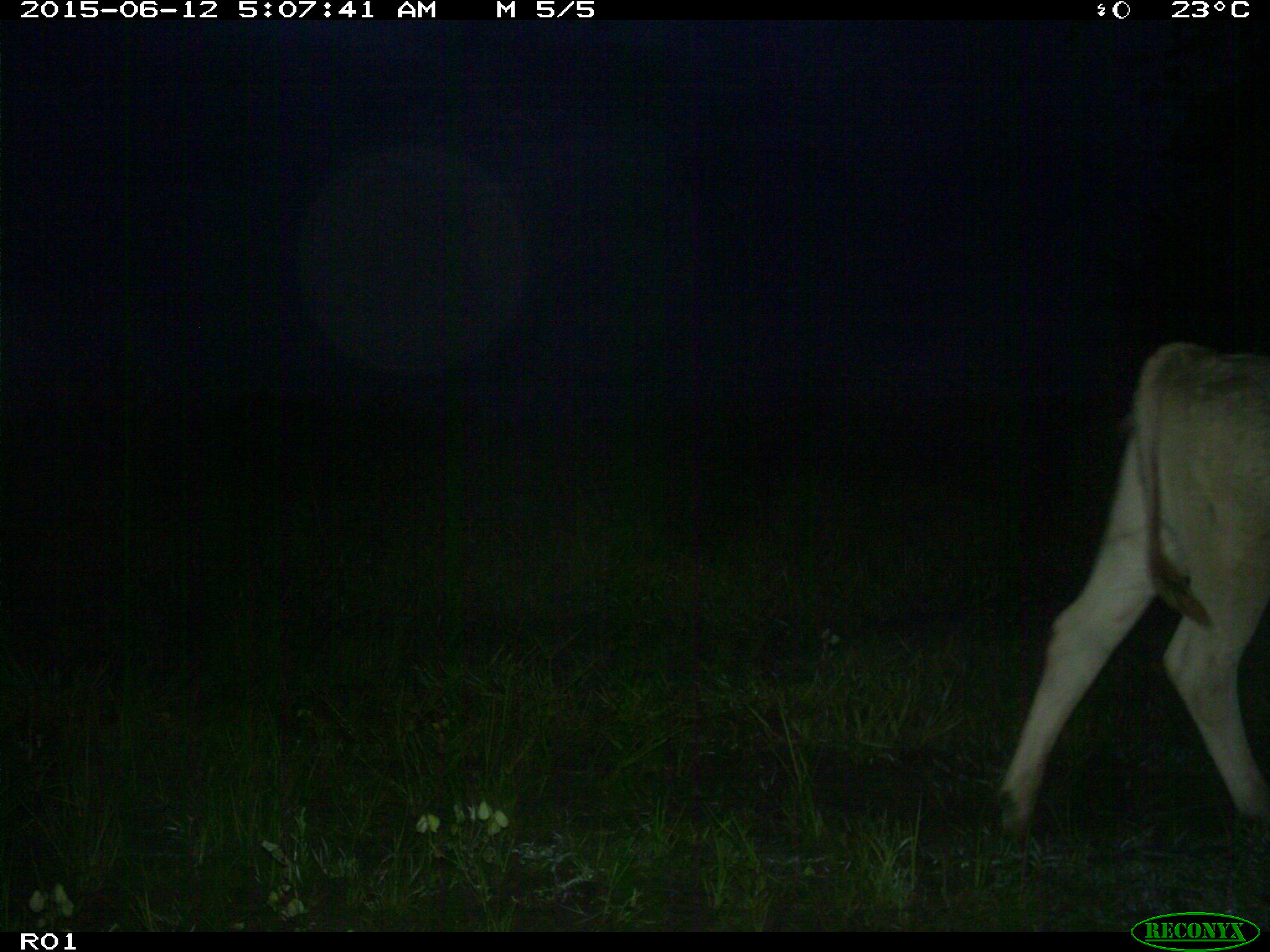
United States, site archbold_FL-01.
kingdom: Animalia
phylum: Chordata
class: Mammalia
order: Artiodactyla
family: Bovidae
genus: Bos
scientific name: Bos taurus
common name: domestic cow